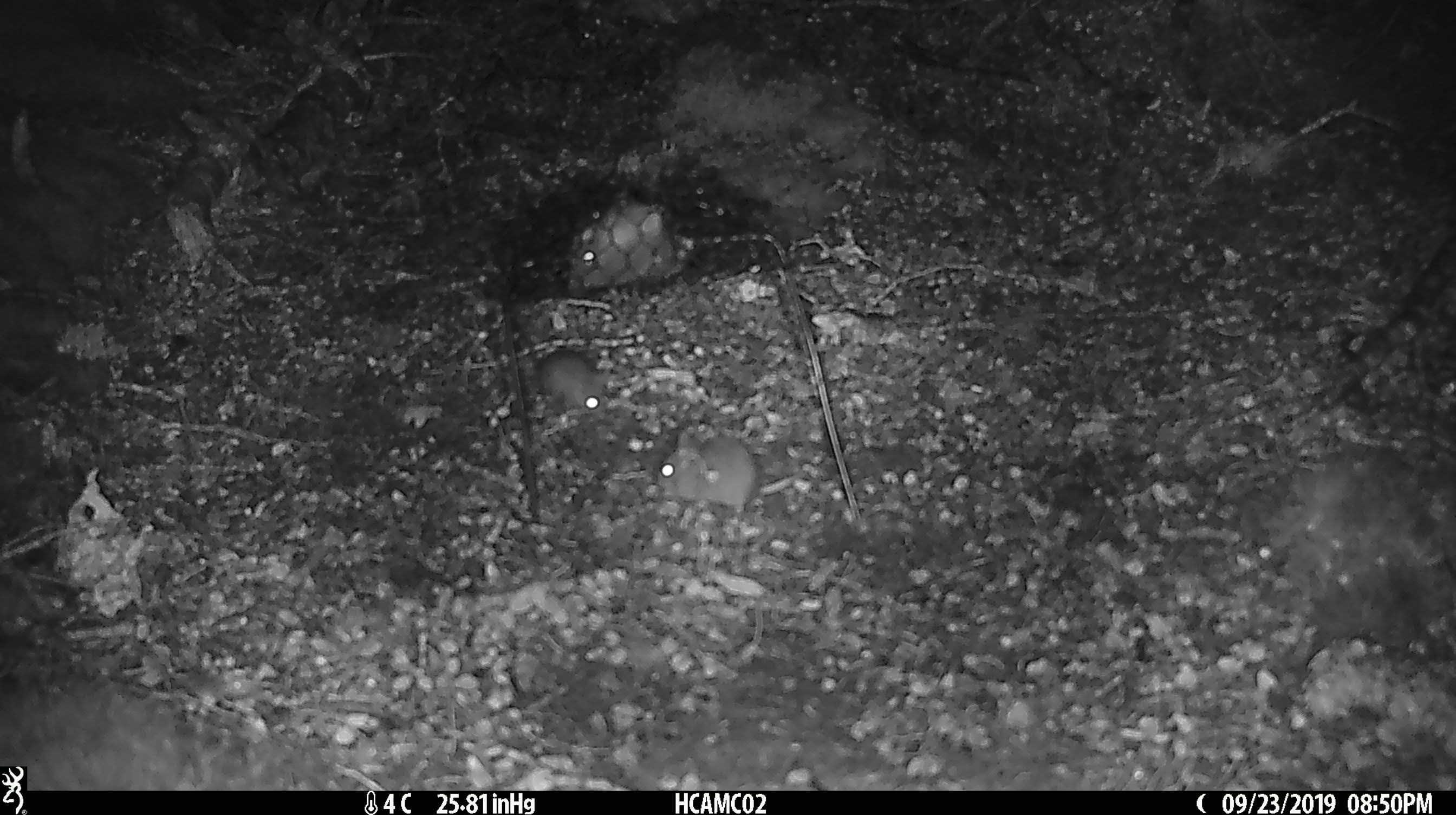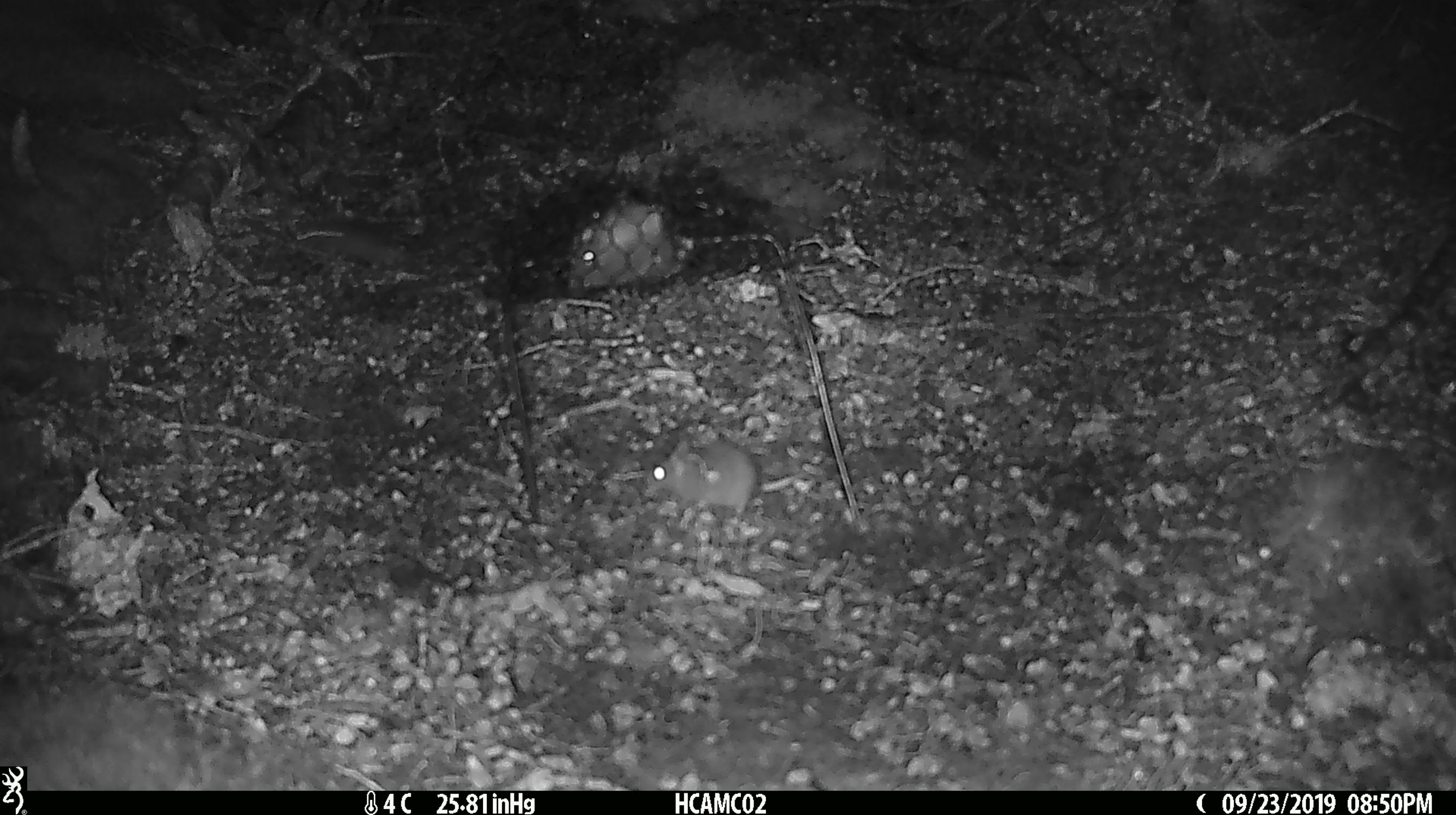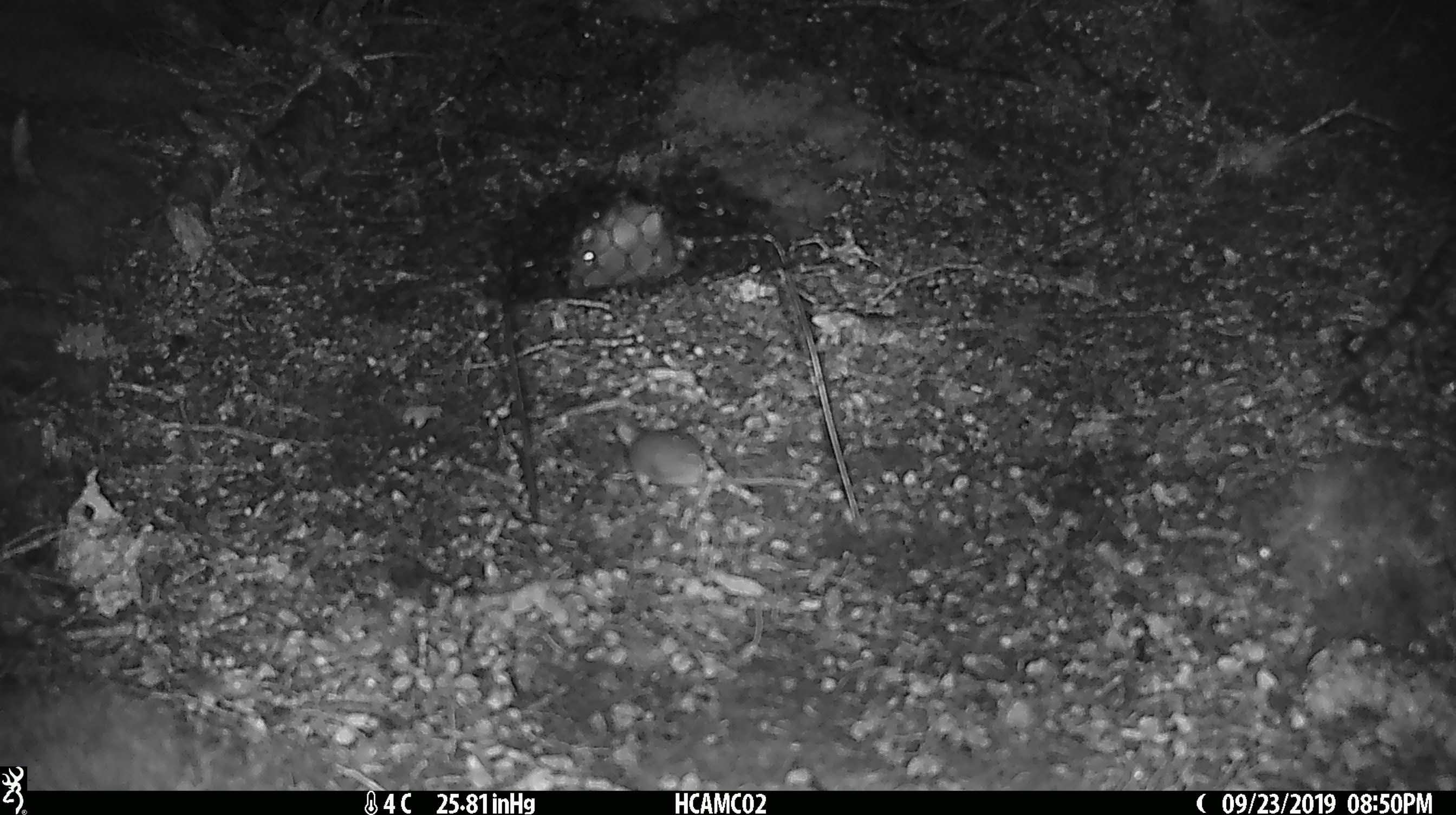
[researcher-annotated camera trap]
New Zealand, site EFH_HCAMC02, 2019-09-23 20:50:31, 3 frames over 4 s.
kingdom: Animalia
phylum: Chordata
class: Mammalia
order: Rodentia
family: Muridae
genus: Mus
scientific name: Mus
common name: mouse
Mouse (Mus).